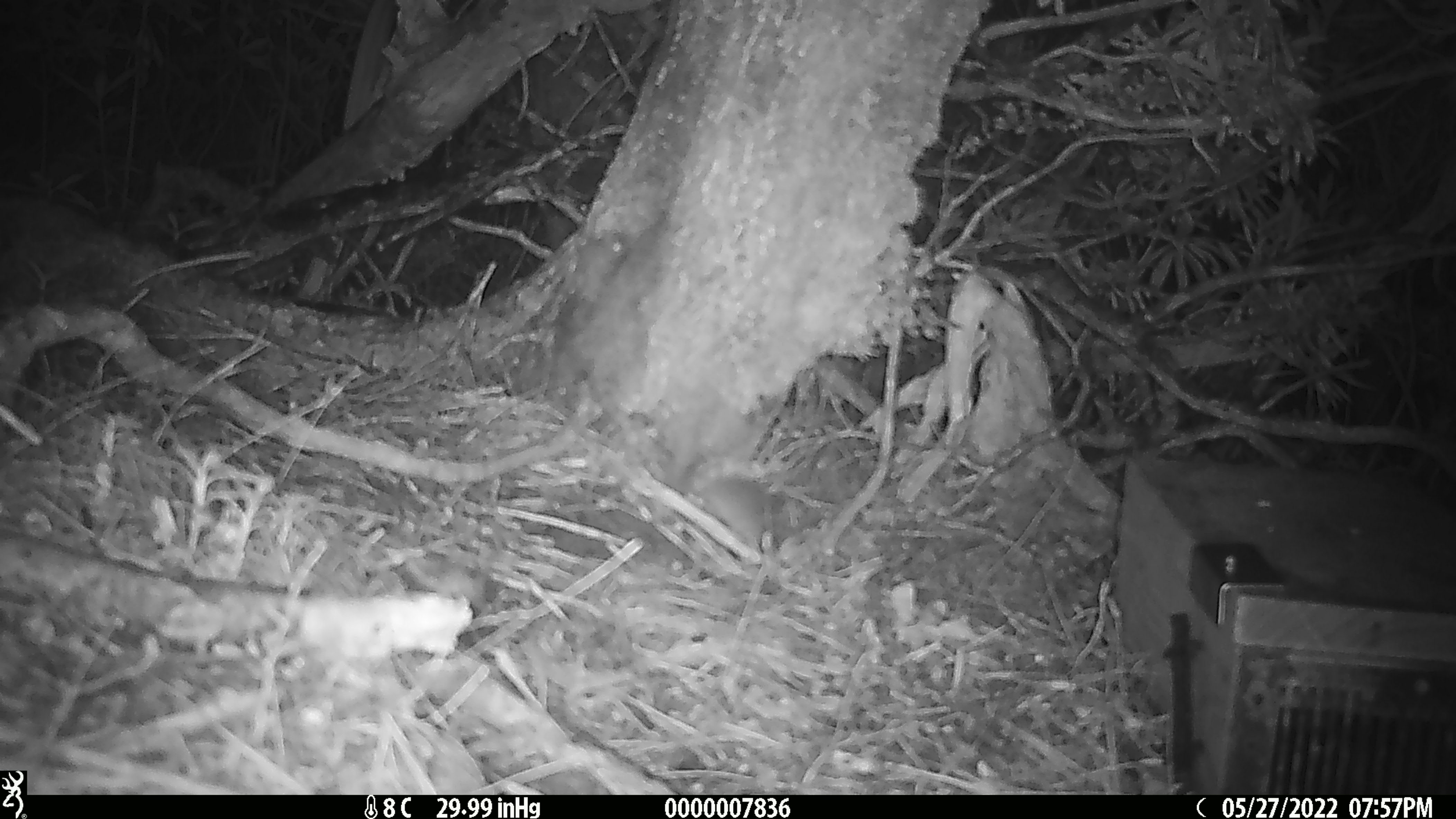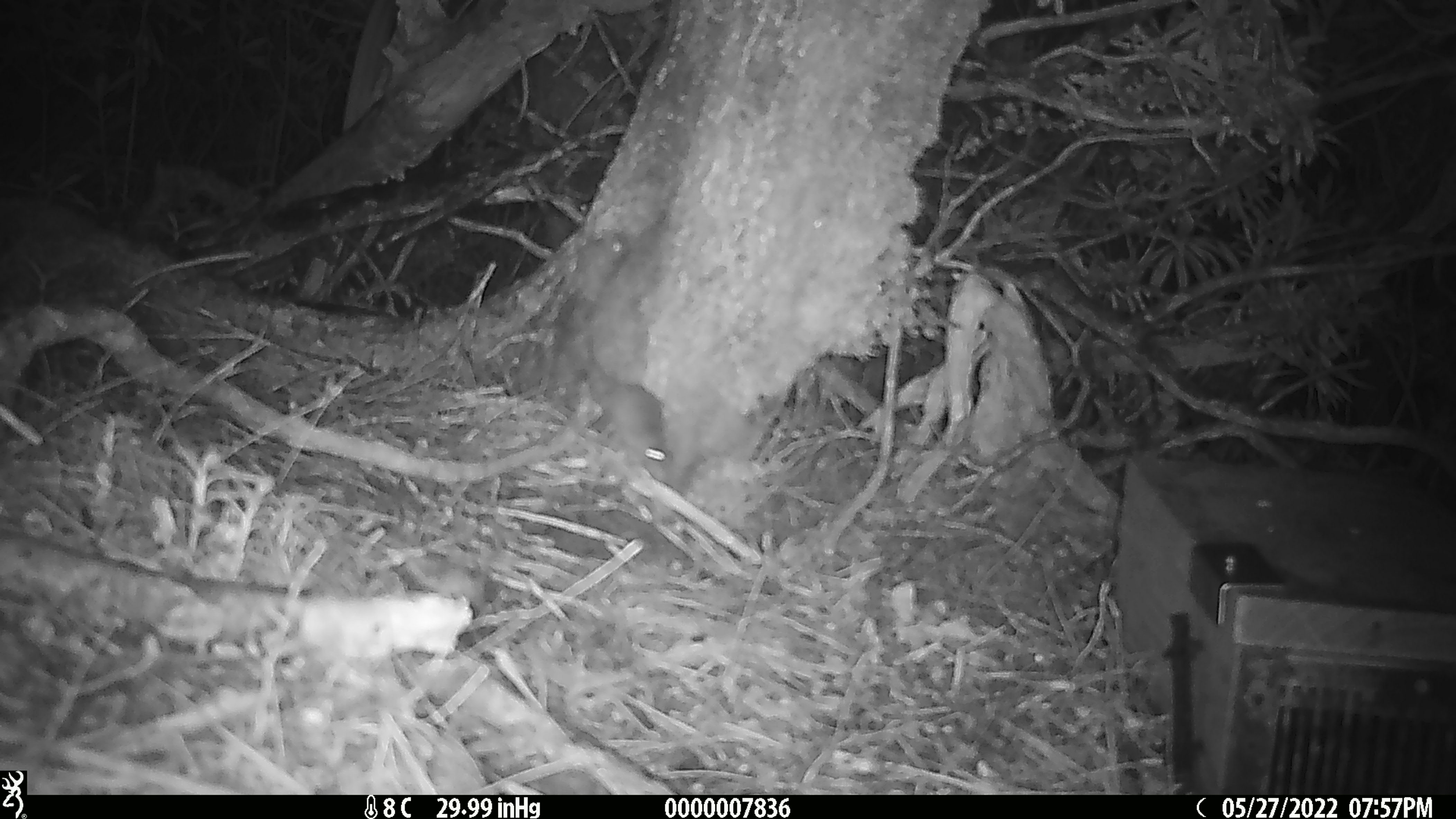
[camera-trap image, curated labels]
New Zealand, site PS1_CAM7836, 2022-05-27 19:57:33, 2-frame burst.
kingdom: Animalia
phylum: Chordata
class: Mammalia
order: Rodentia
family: Muridae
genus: Mus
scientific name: Mus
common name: mouse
Mouse (Mus).